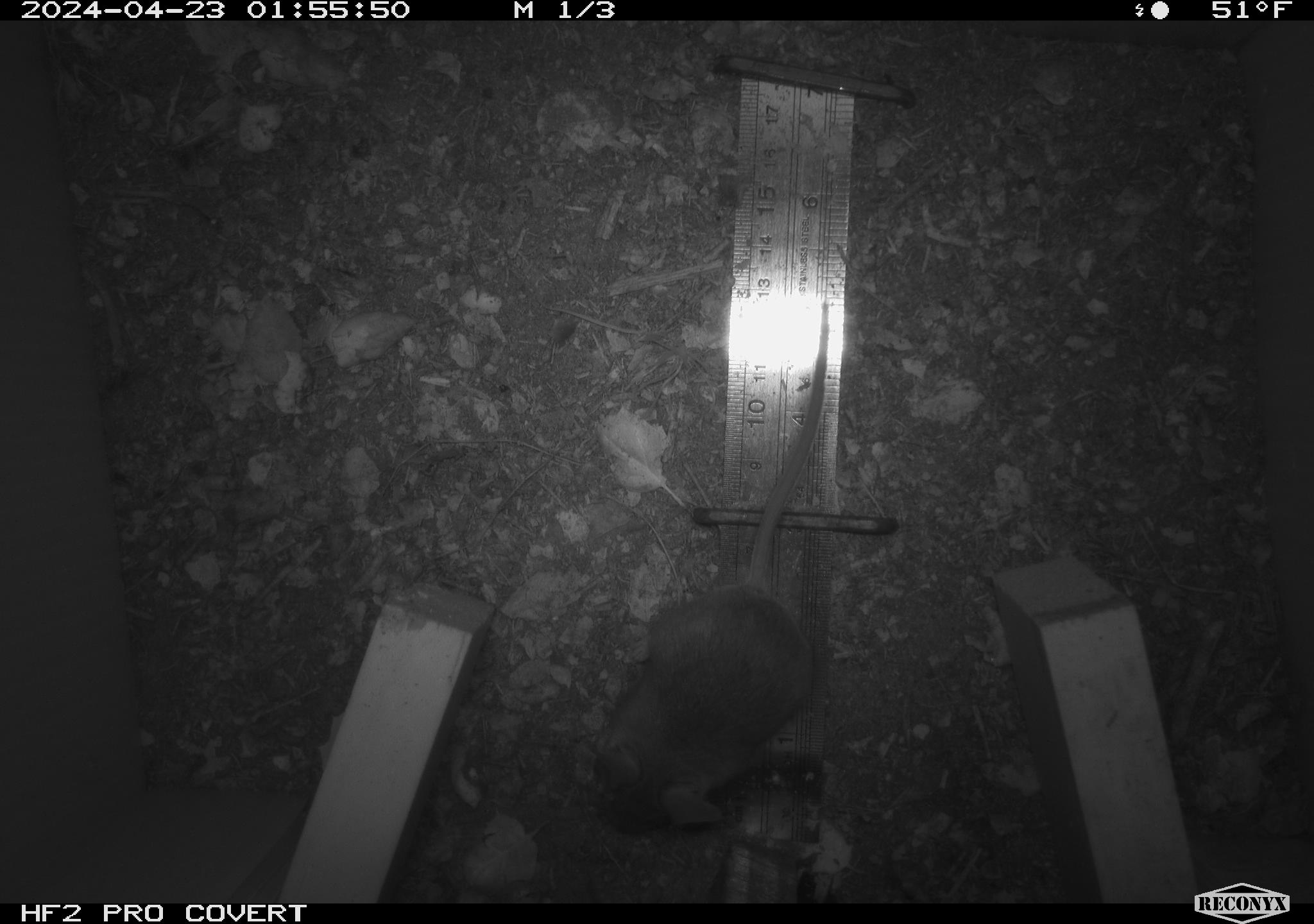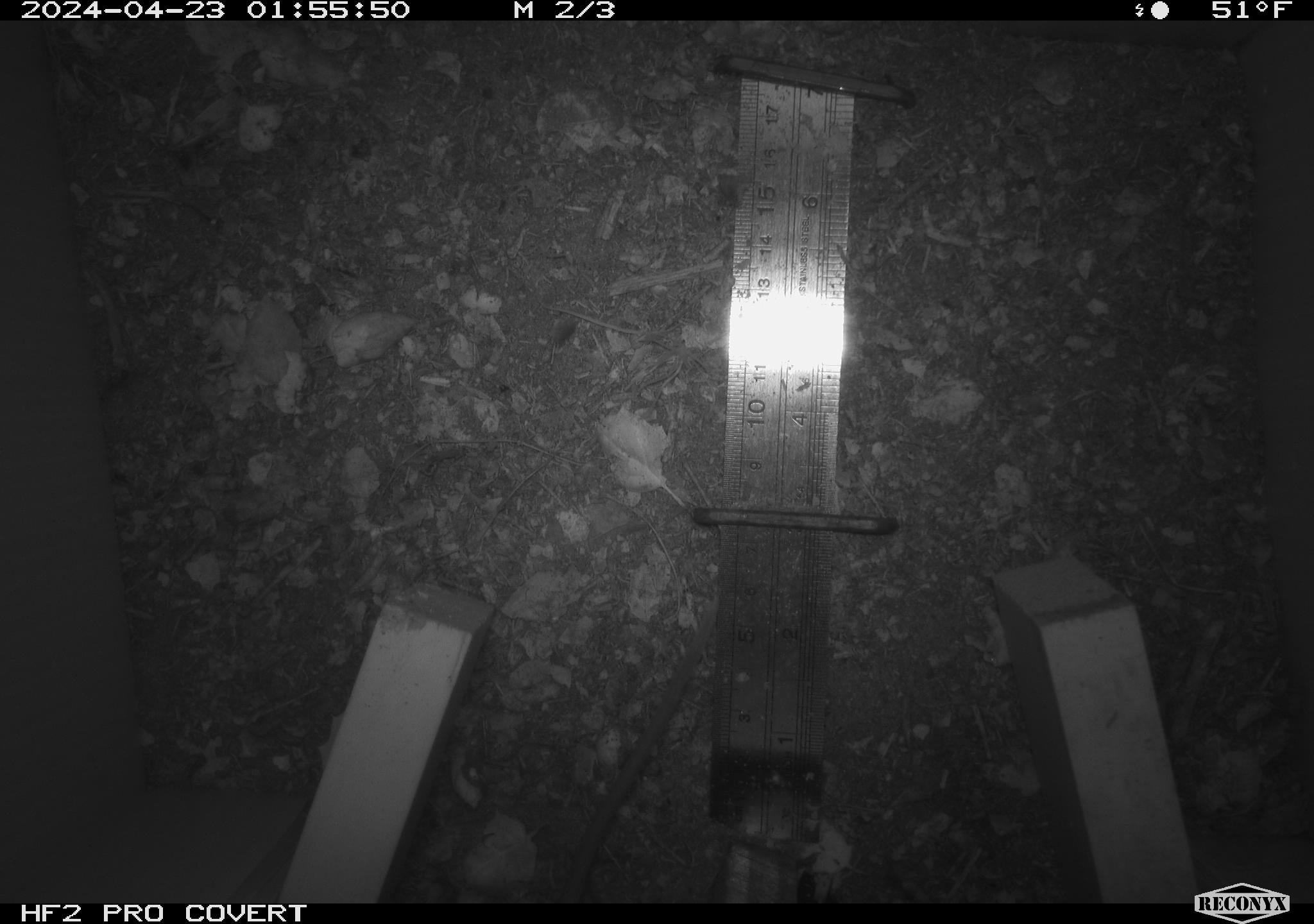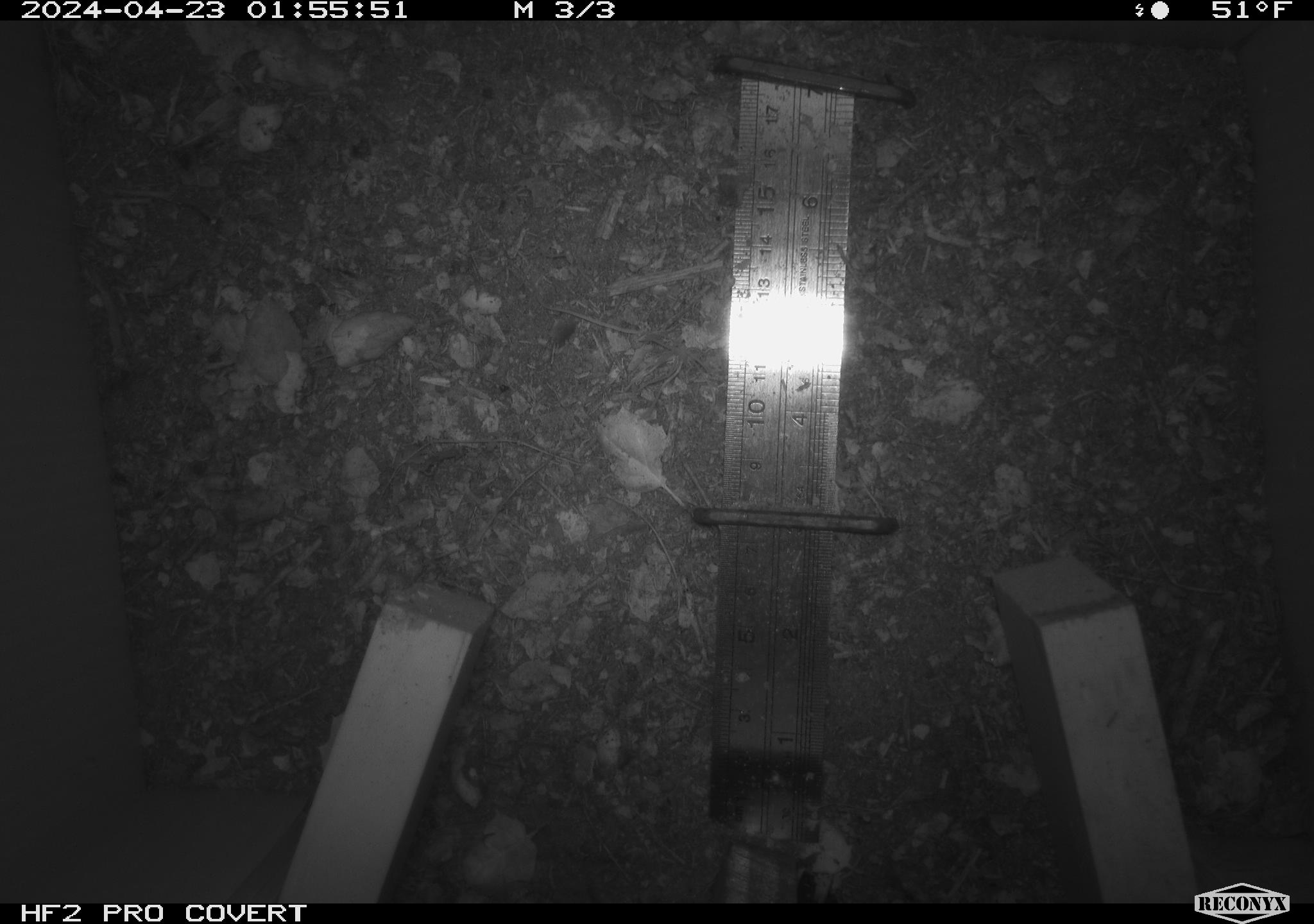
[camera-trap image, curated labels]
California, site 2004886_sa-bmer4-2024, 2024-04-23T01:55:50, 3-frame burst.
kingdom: Animalia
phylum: Chordata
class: Mammalia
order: Rodentia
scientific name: Rodentia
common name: mouse species